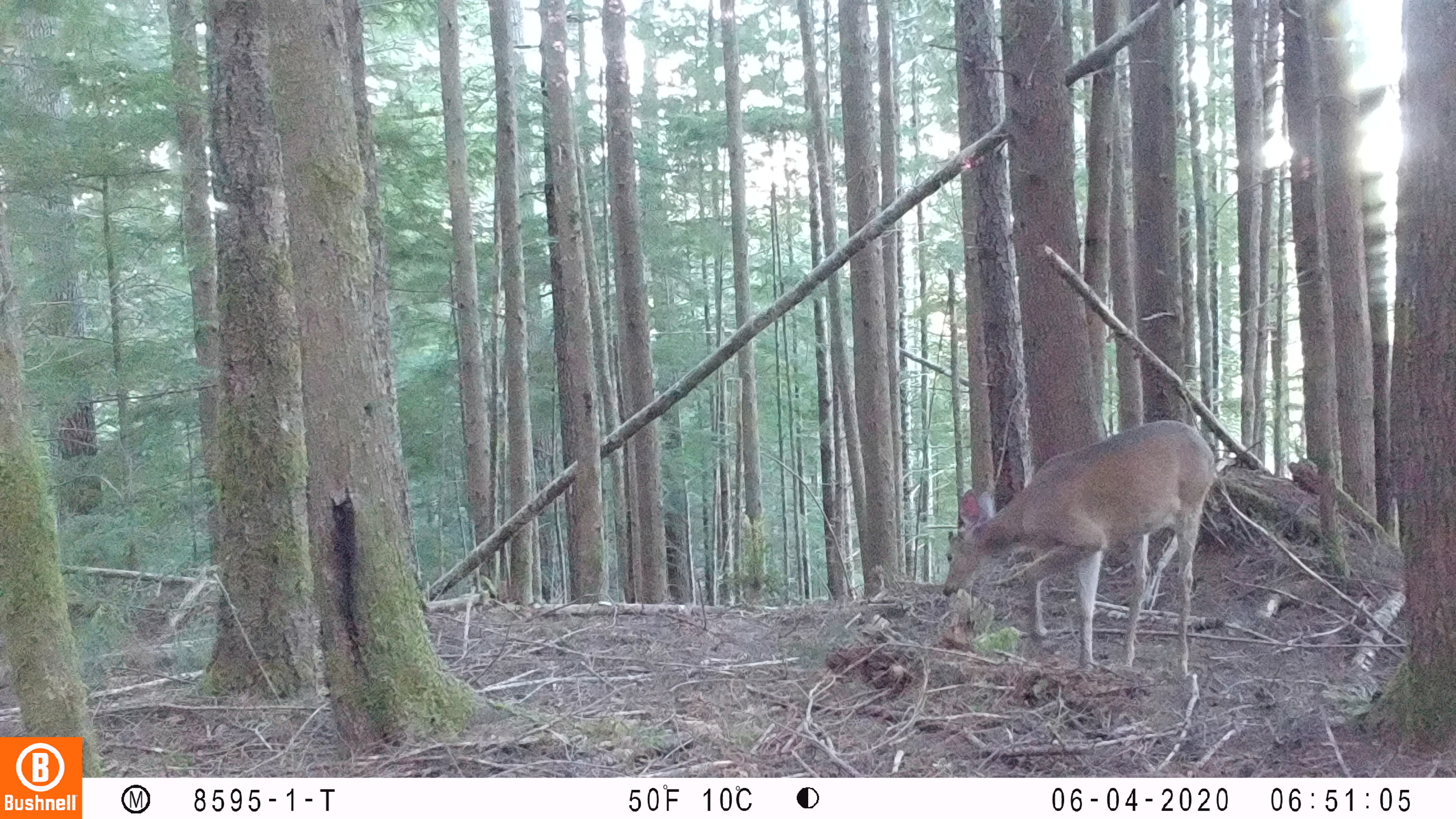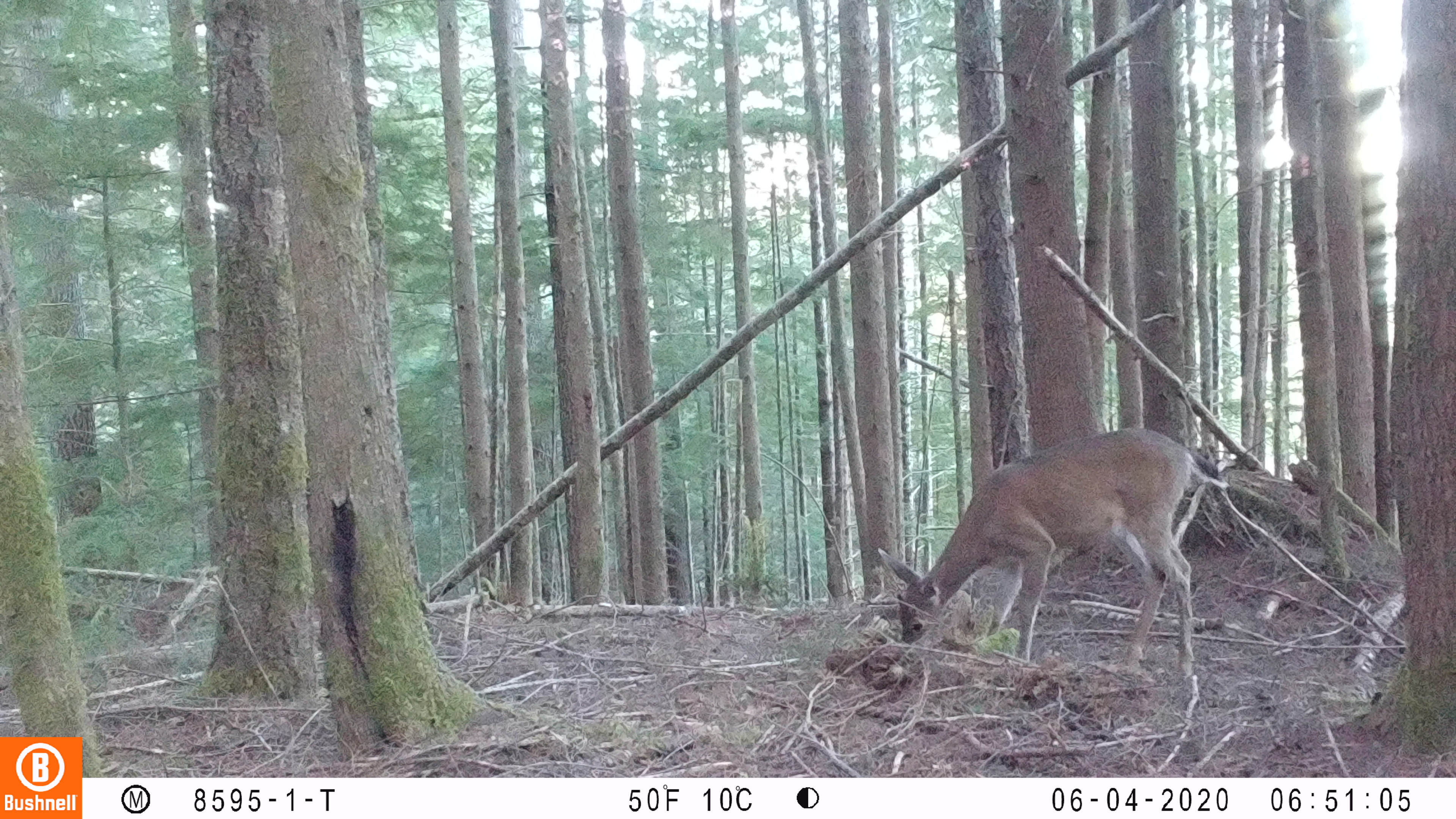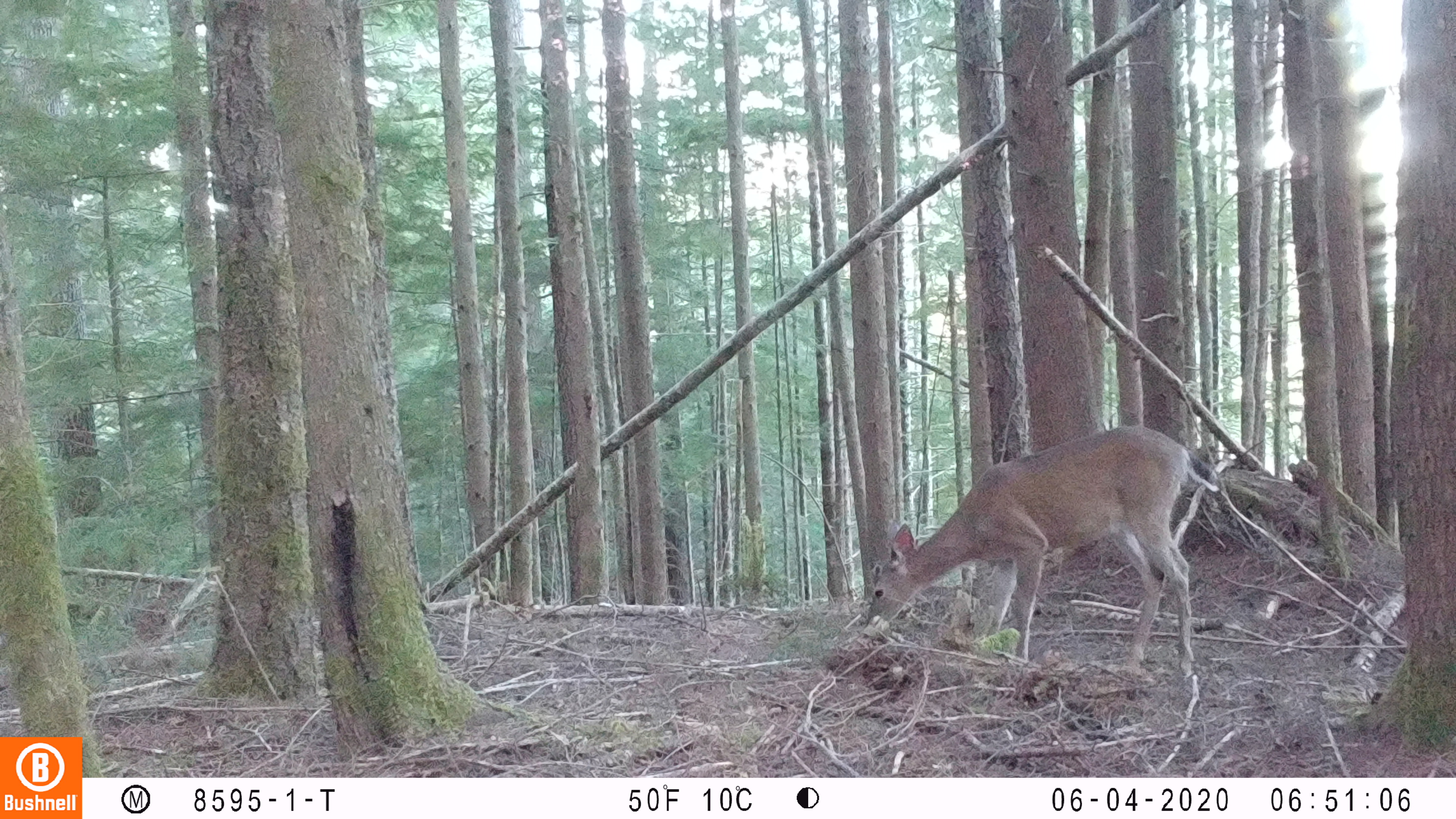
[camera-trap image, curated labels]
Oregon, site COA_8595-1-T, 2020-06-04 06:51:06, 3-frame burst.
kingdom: Animalia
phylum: Chordata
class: Mammalia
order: Artiodactyla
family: Cervidae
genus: Odocoileus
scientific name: Odocoileus hemionus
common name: black-tailed deer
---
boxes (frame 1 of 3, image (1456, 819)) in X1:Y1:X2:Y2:
black-tailed deer: 939:406:1231:683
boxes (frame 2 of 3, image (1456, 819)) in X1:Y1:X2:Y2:
black-tailed deer: 871:421:1240:689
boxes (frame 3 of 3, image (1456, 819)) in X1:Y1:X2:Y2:
black-tailed deer: 855:418:1227:691; 793:656:795:658